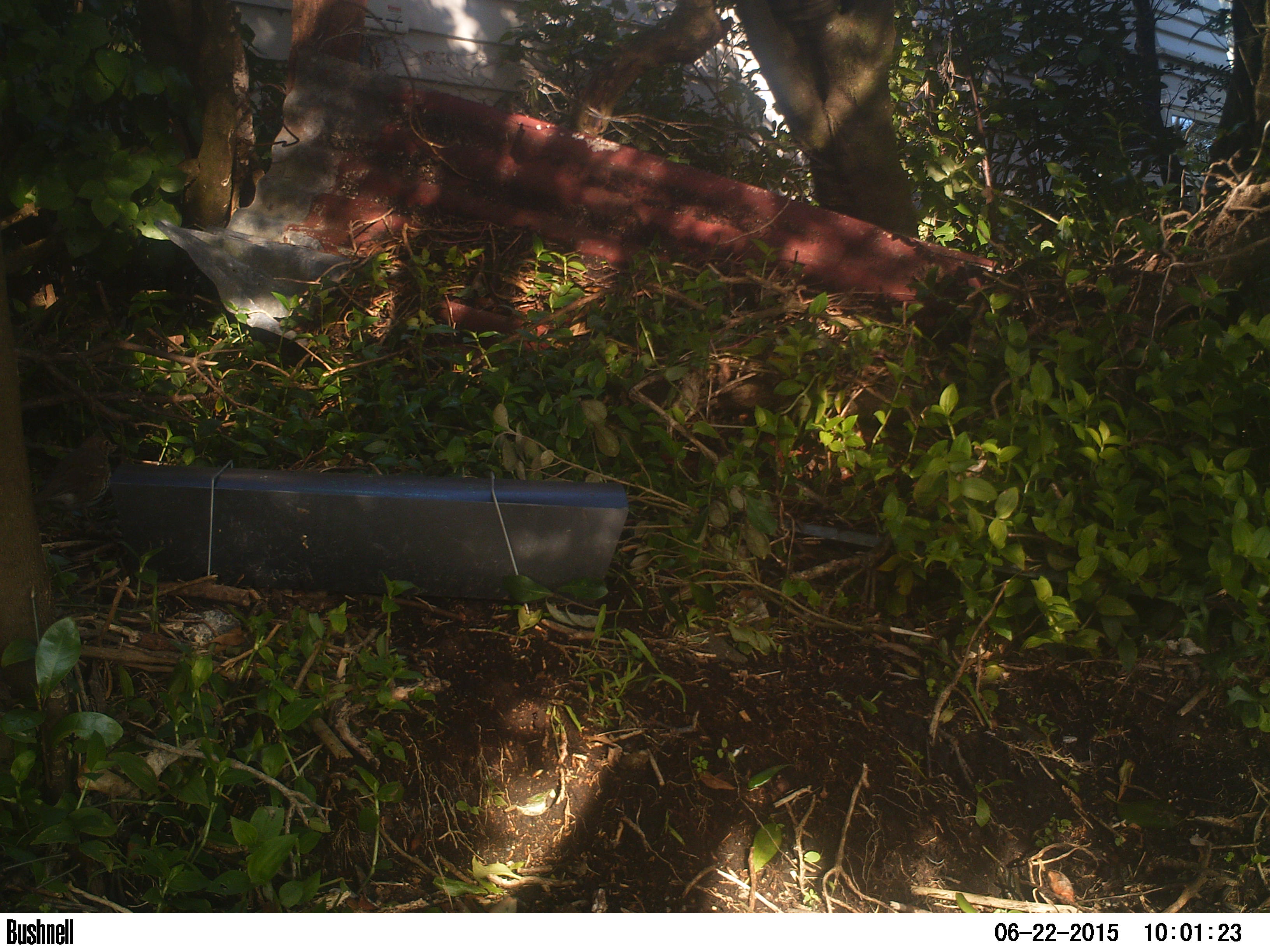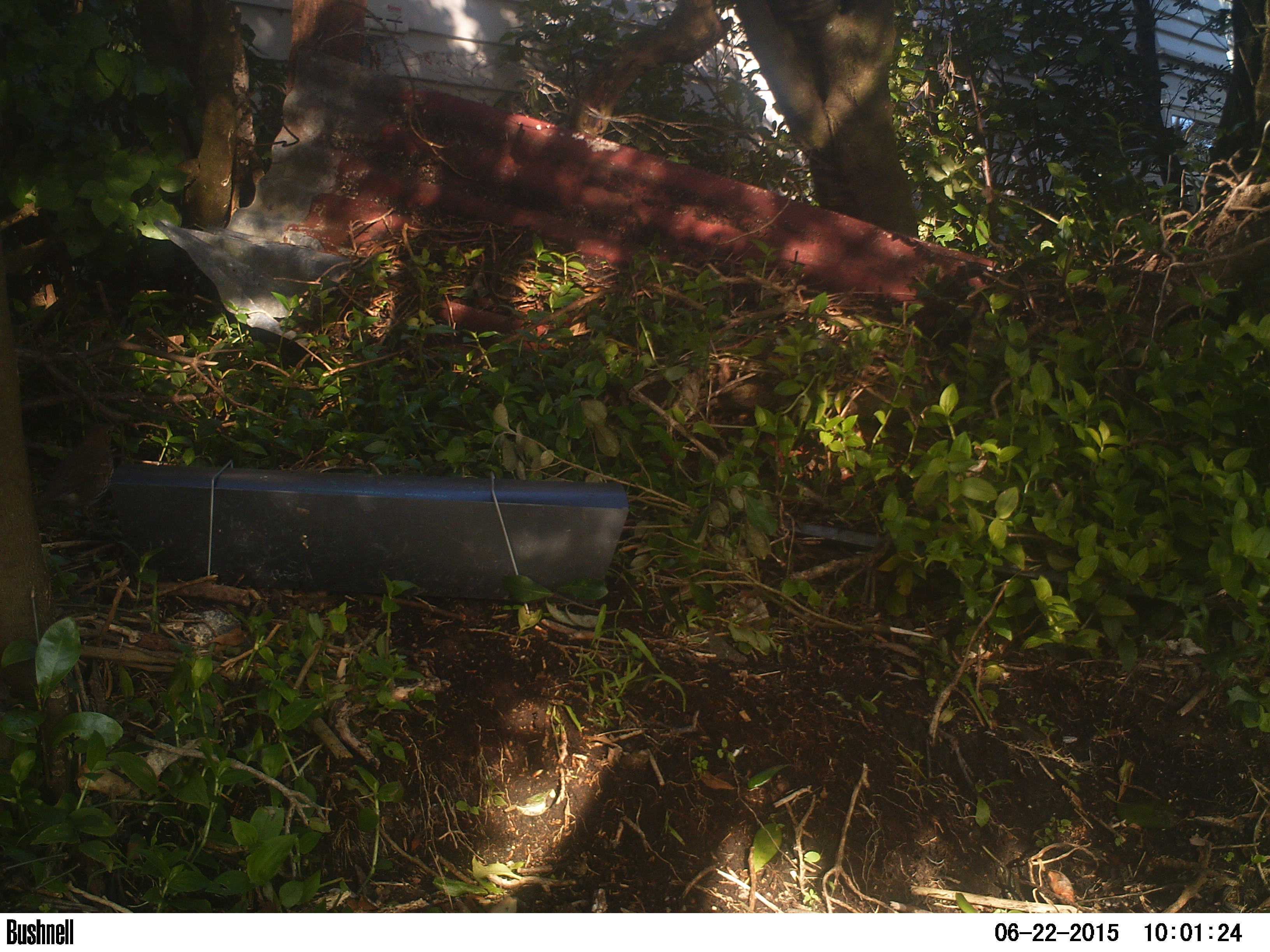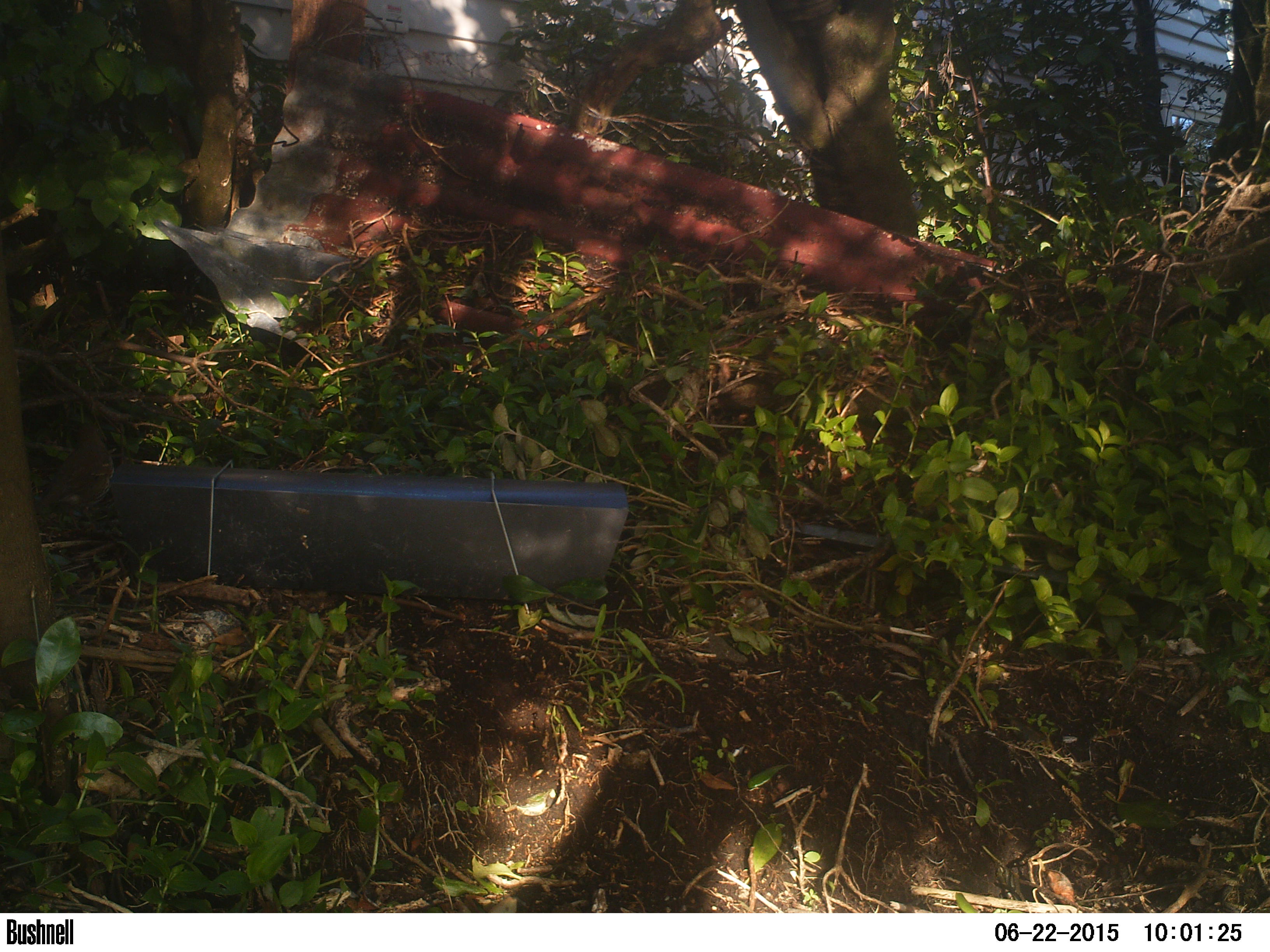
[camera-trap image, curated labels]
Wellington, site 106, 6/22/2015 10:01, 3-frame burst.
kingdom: Animalia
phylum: Chordata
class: Aves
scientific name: Aves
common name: bird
Bird (Aves).